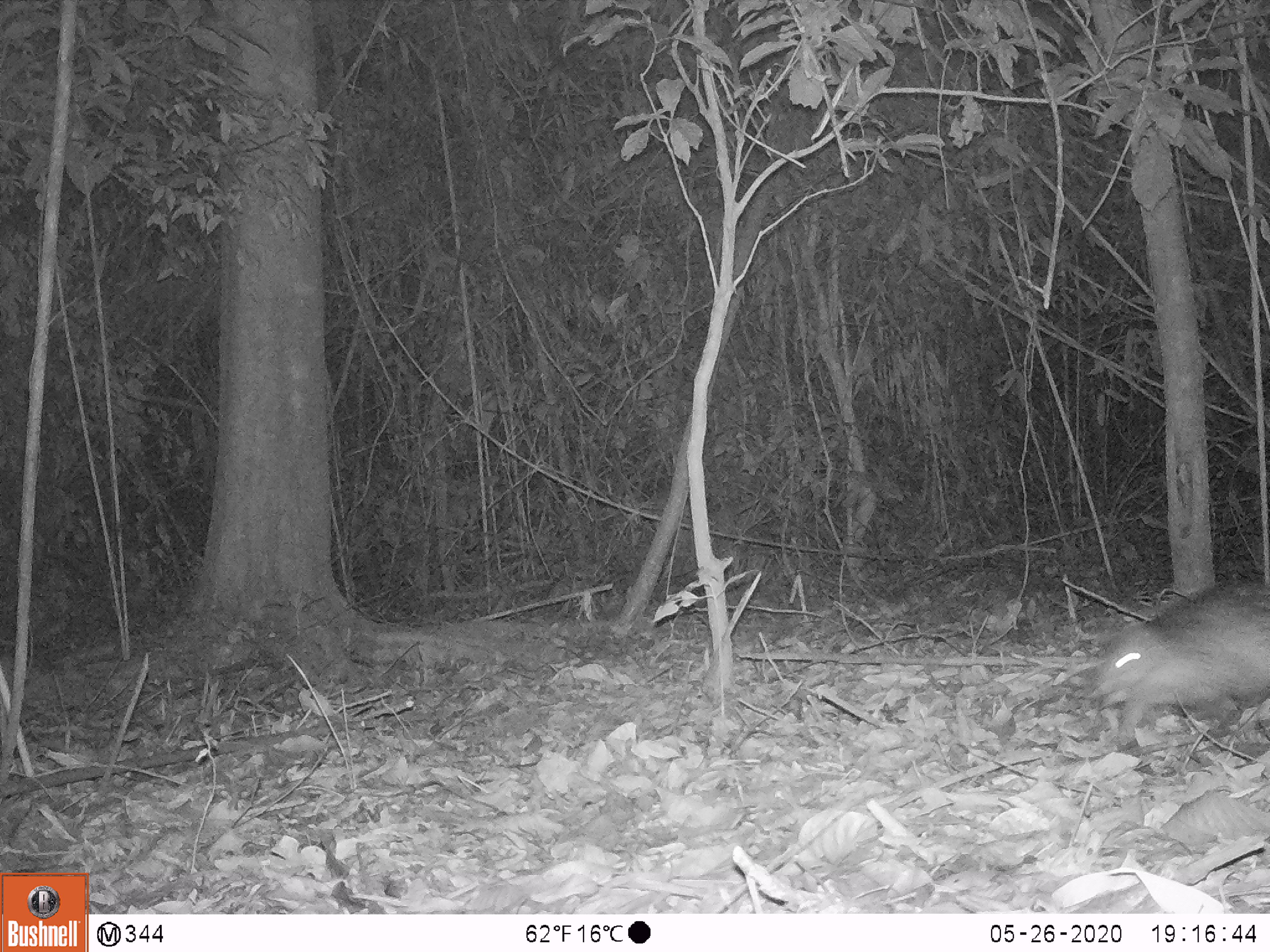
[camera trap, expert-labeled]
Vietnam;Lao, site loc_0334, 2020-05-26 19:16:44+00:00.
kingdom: Animalia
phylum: Chordata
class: Mammalia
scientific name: Mammalia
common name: mammal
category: unidentified small mammal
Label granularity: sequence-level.